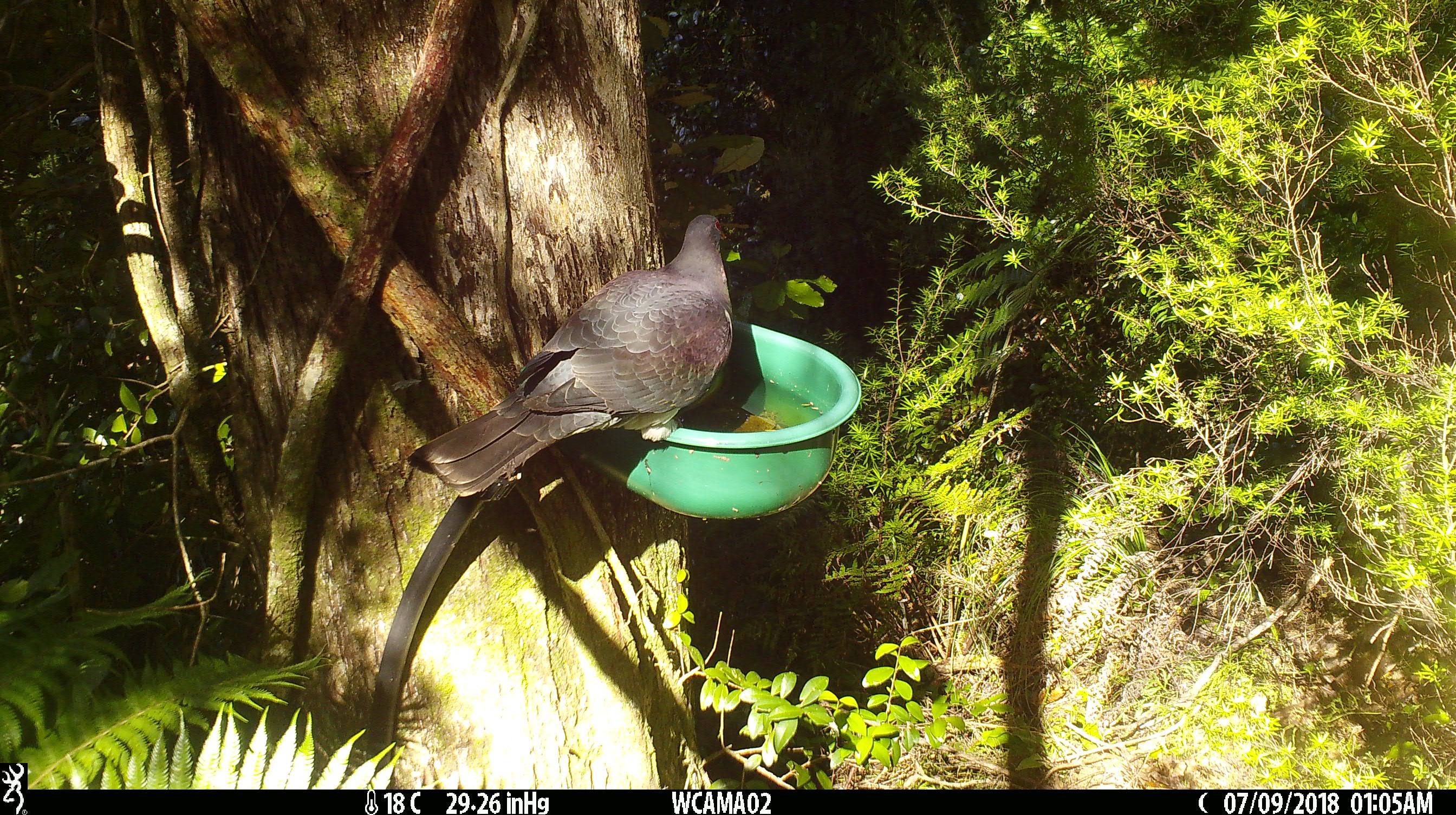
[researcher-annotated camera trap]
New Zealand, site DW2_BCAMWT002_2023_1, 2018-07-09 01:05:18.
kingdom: Animalia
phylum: Chordata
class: Aves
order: Columbiformes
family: Columbidae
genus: Hemiphaga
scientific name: Hemiphaga novaeseelandiae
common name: new zealand pigeon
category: kereru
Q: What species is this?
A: Kereru (new zealand pigeon) (Hemiphaga novaeseelandiae).